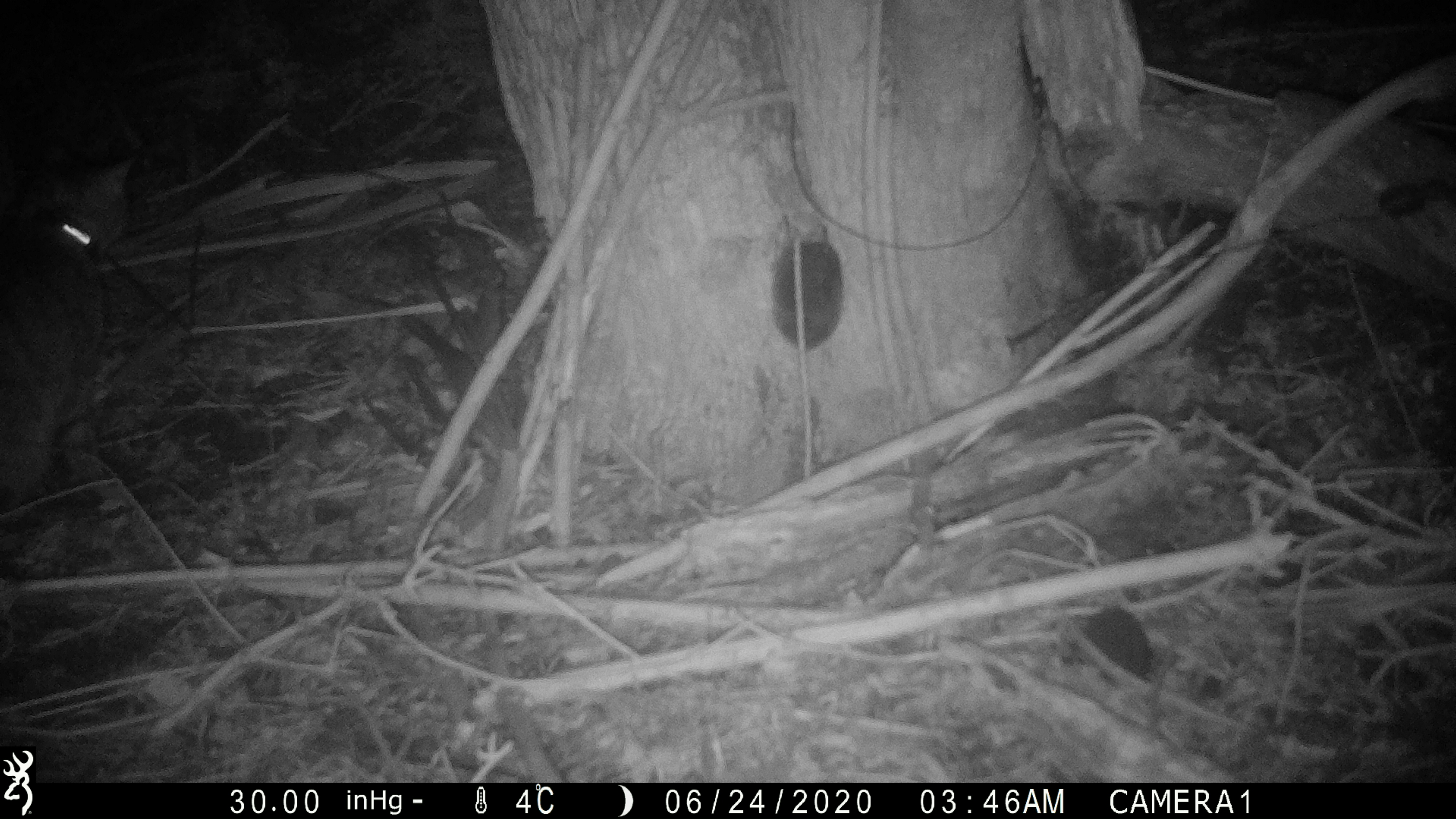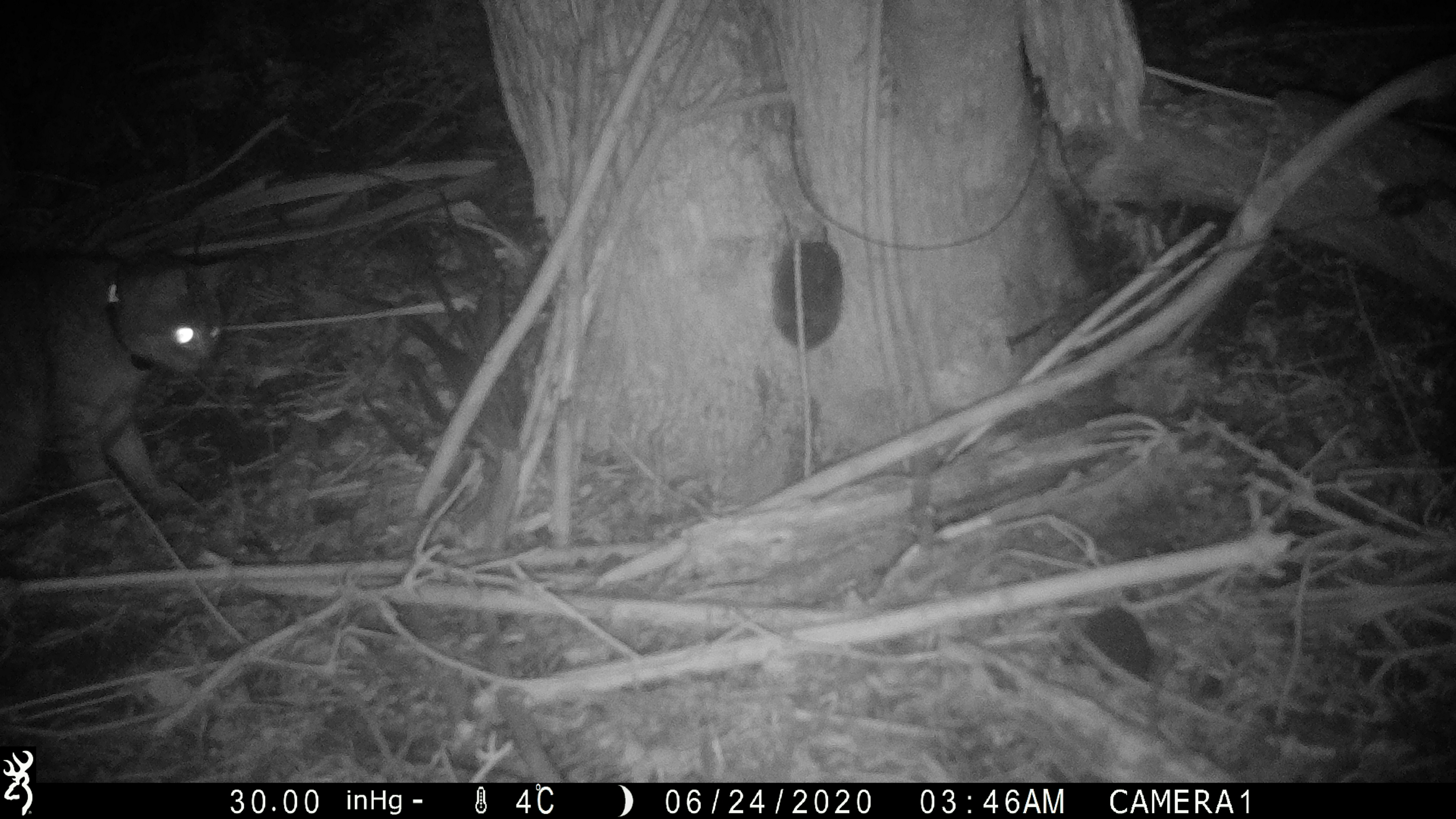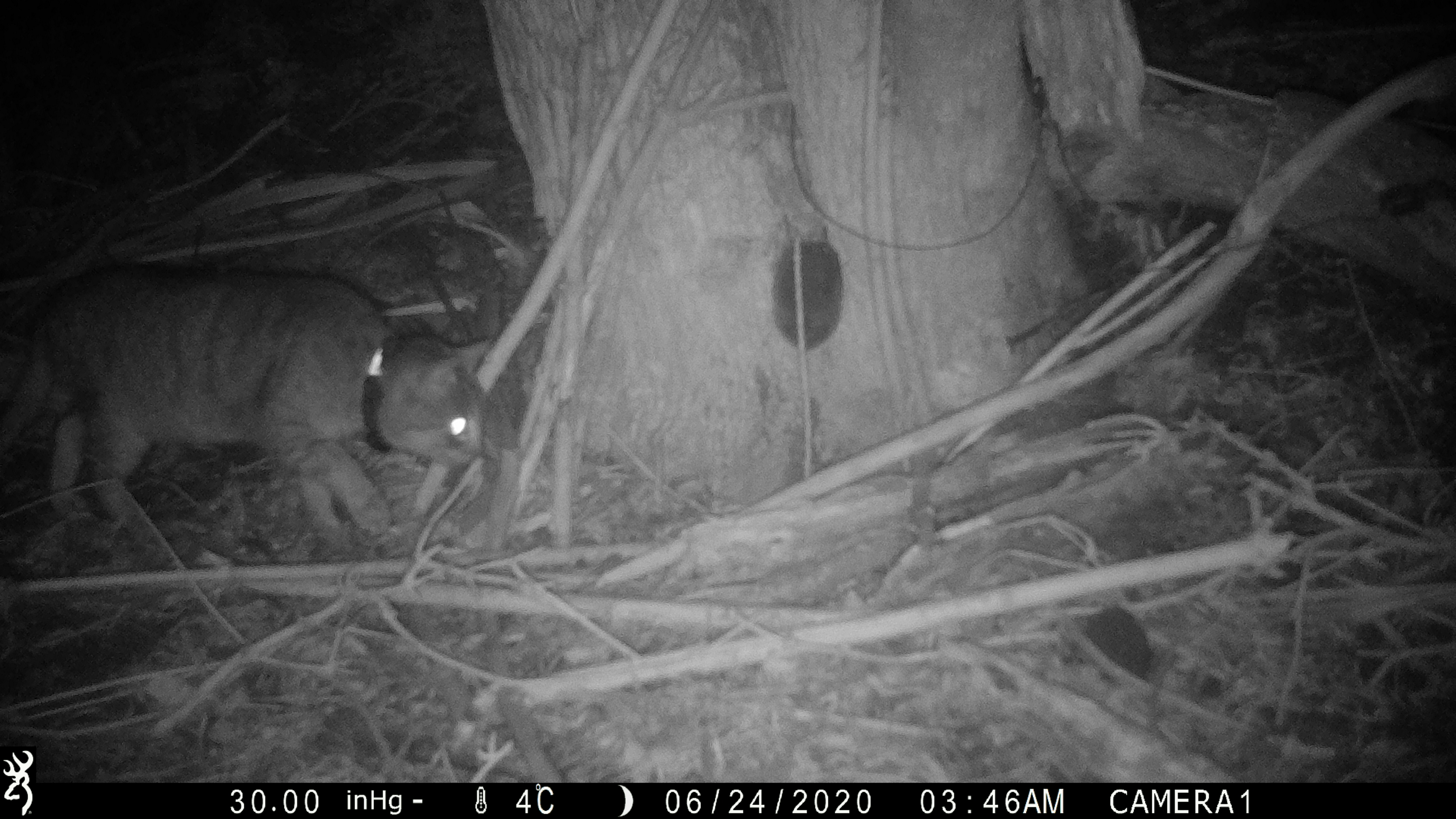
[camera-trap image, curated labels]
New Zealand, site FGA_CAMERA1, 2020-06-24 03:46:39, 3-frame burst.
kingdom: Animalia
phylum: Chordata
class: Mammalia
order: Carnivora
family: Felidae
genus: Felis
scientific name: Felis catus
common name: domestic cat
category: cat